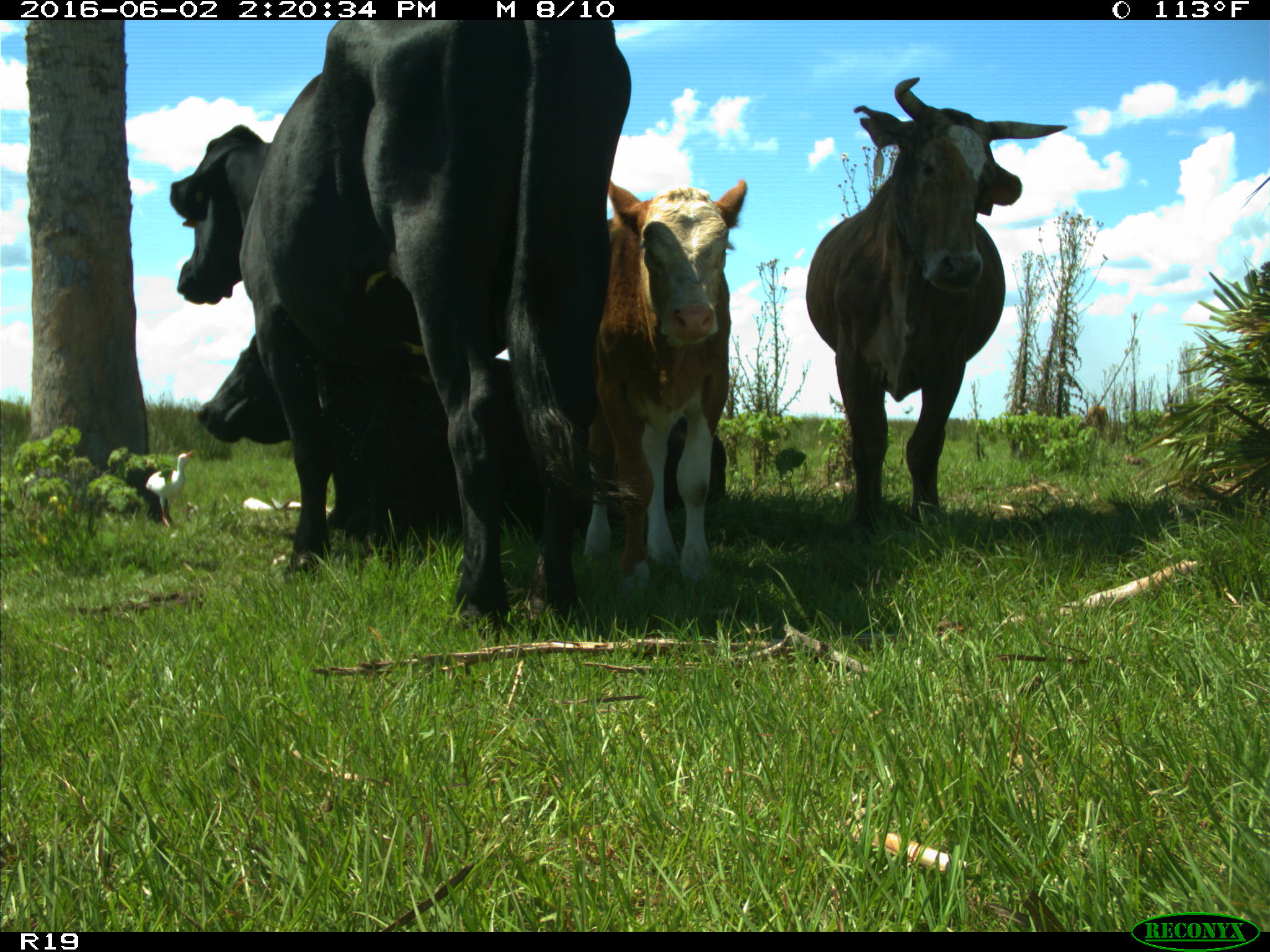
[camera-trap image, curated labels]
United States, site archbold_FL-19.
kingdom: Animalia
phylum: Chordata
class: Mammalia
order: Artiodactyla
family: Bovidae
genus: Bos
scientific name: Bos taurus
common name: domestic cow